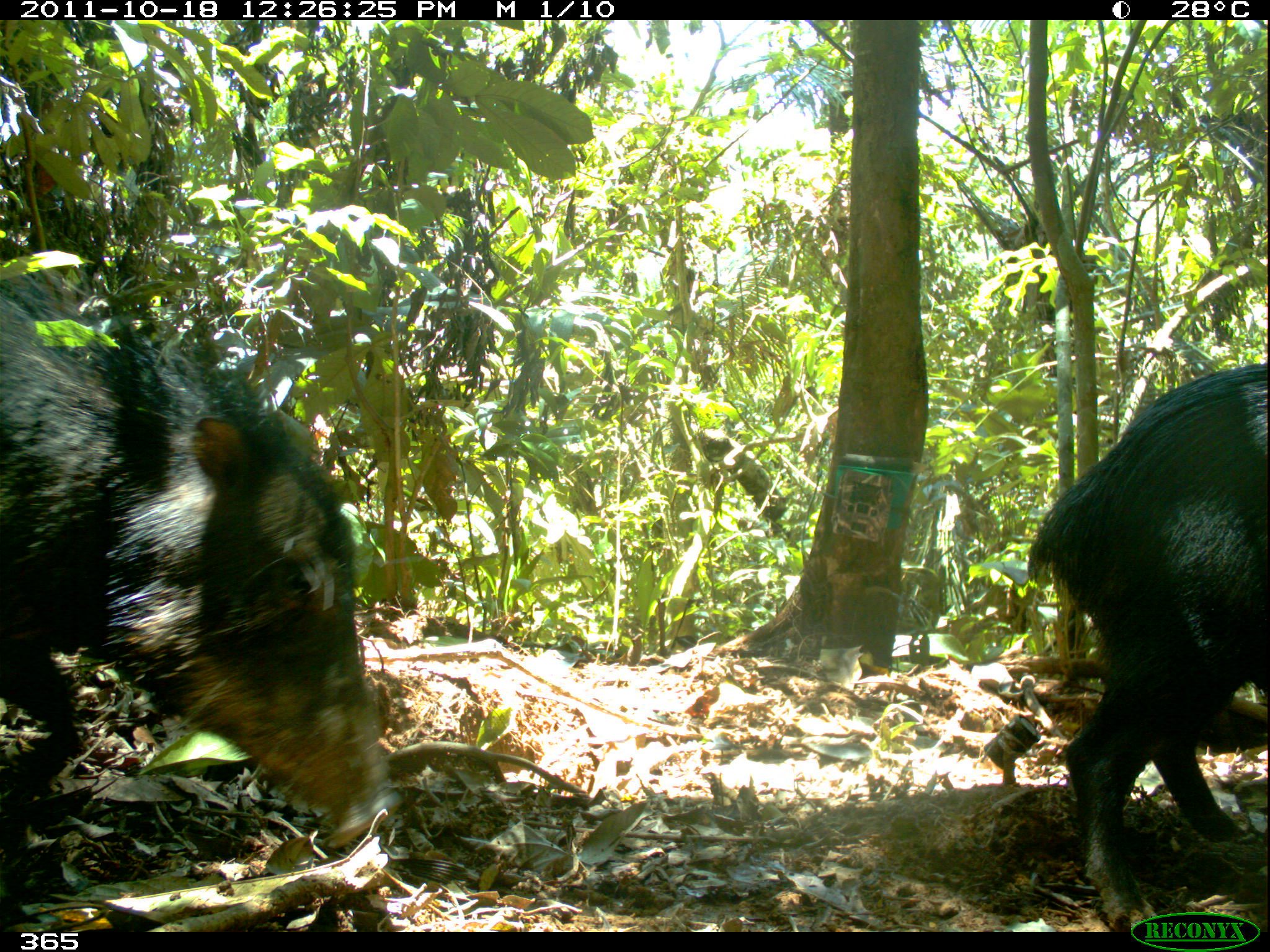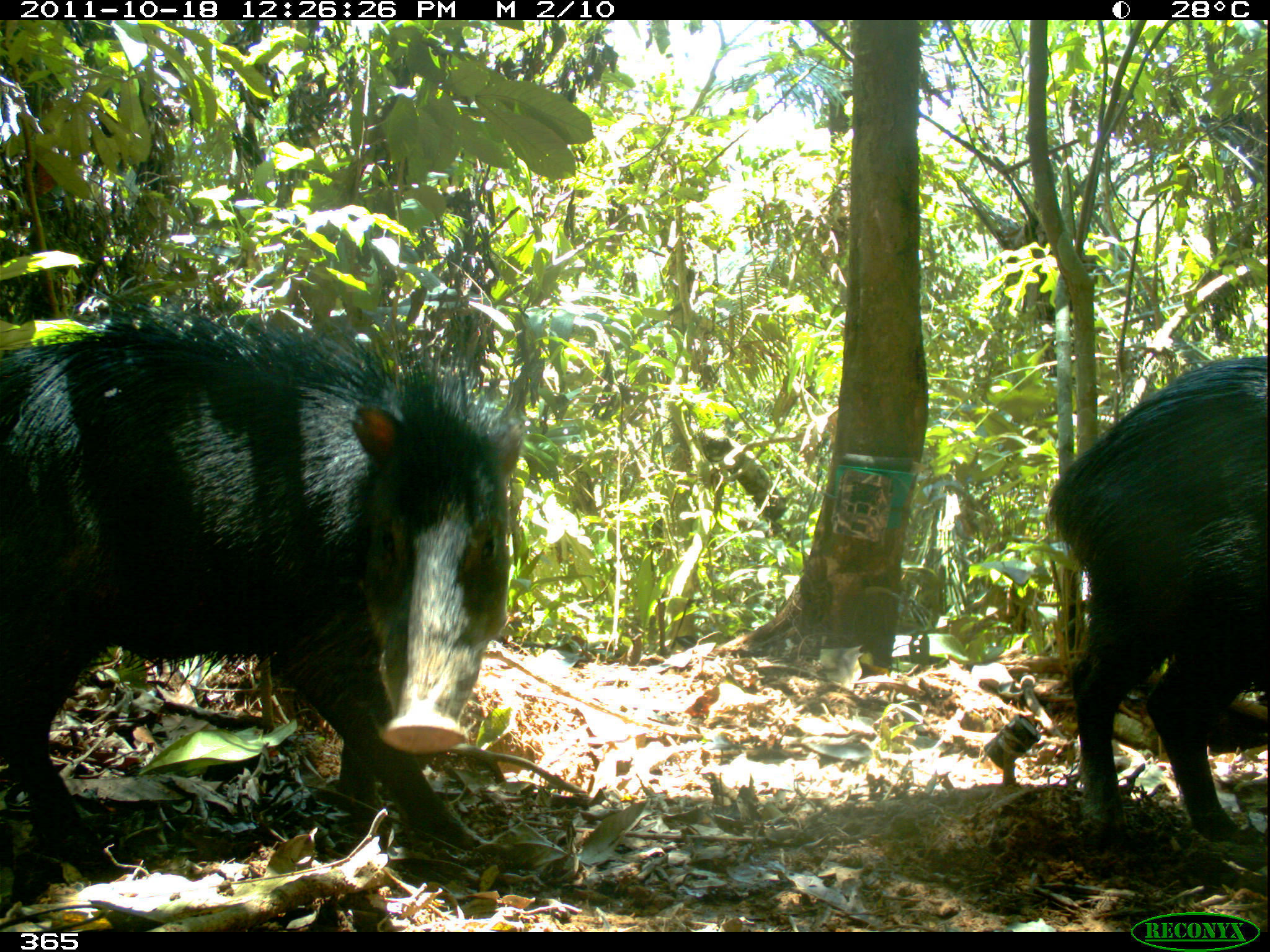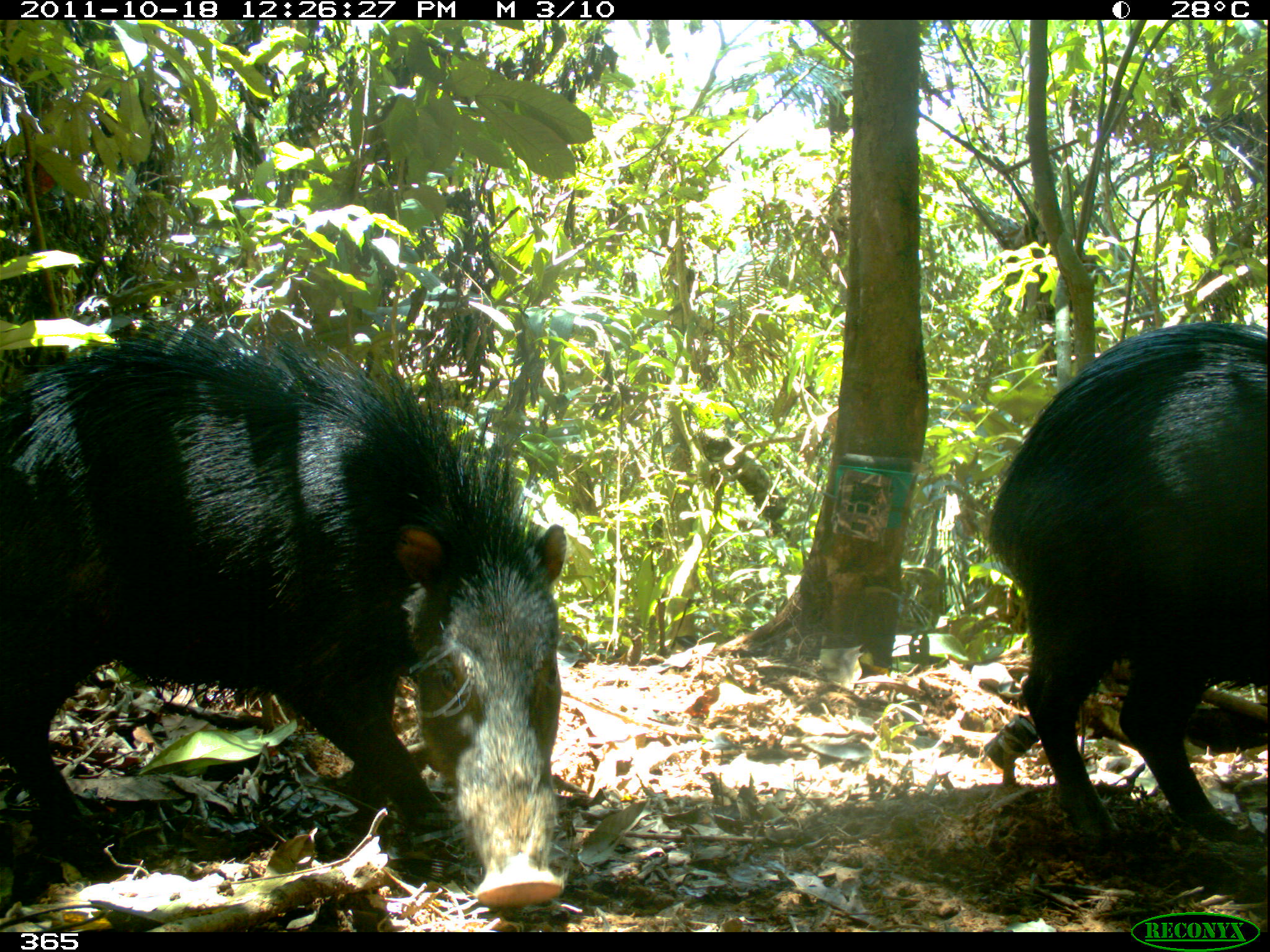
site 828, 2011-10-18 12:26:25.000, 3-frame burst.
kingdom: Animalia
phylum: Chordata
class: Mammalia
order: Artiodactyla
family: Tayassuidae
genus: Tayassu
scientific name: Tayassu pecari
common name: white-lipped peccary